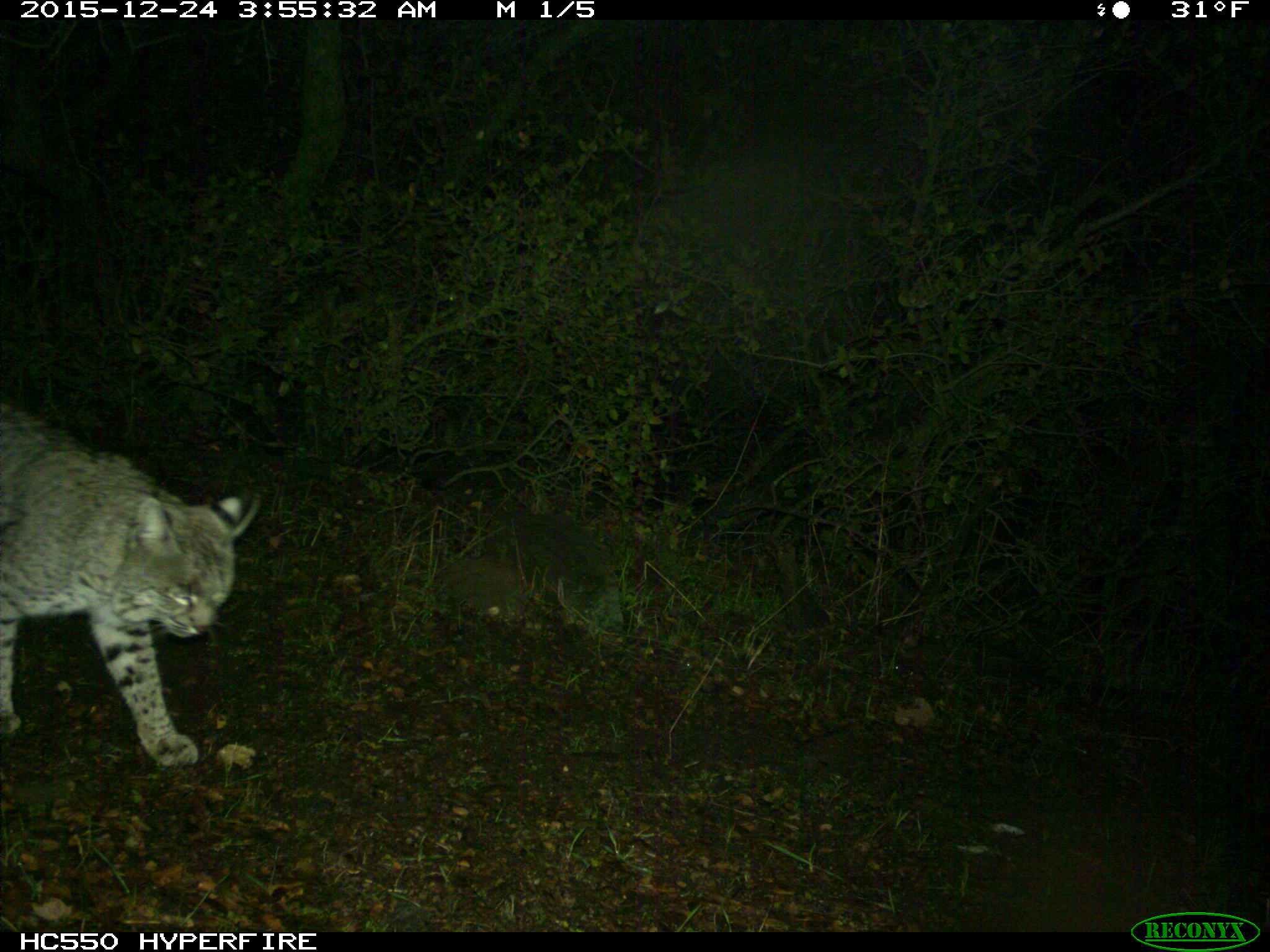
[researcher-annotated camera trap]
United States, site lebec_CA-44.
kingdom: Animalia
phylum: Chordata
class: Mammalia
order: Carnivora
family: Felidae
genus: Lynx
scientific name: Lynx rufus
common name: bobcat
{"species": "Lynx rufus (bobcat)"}